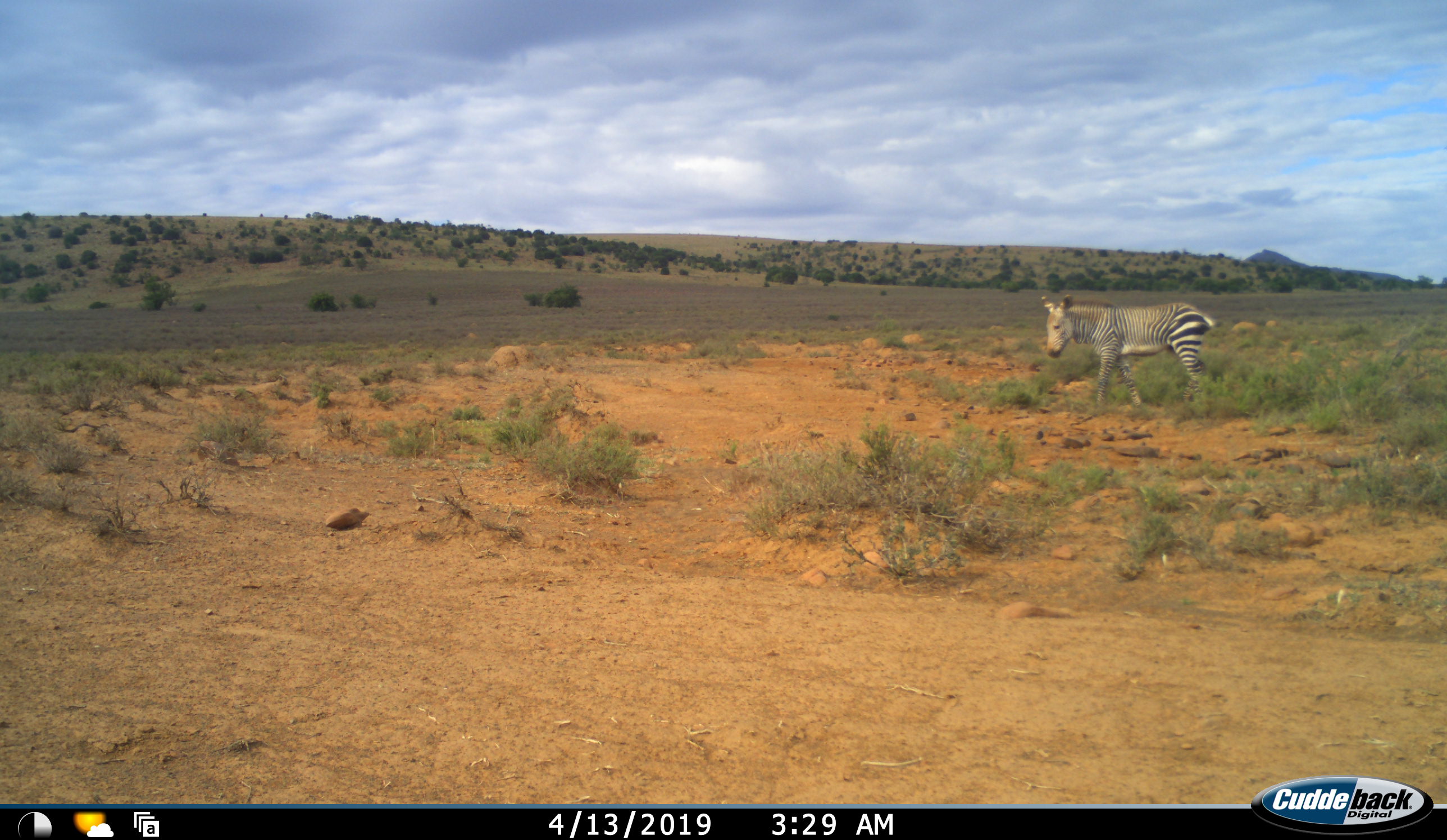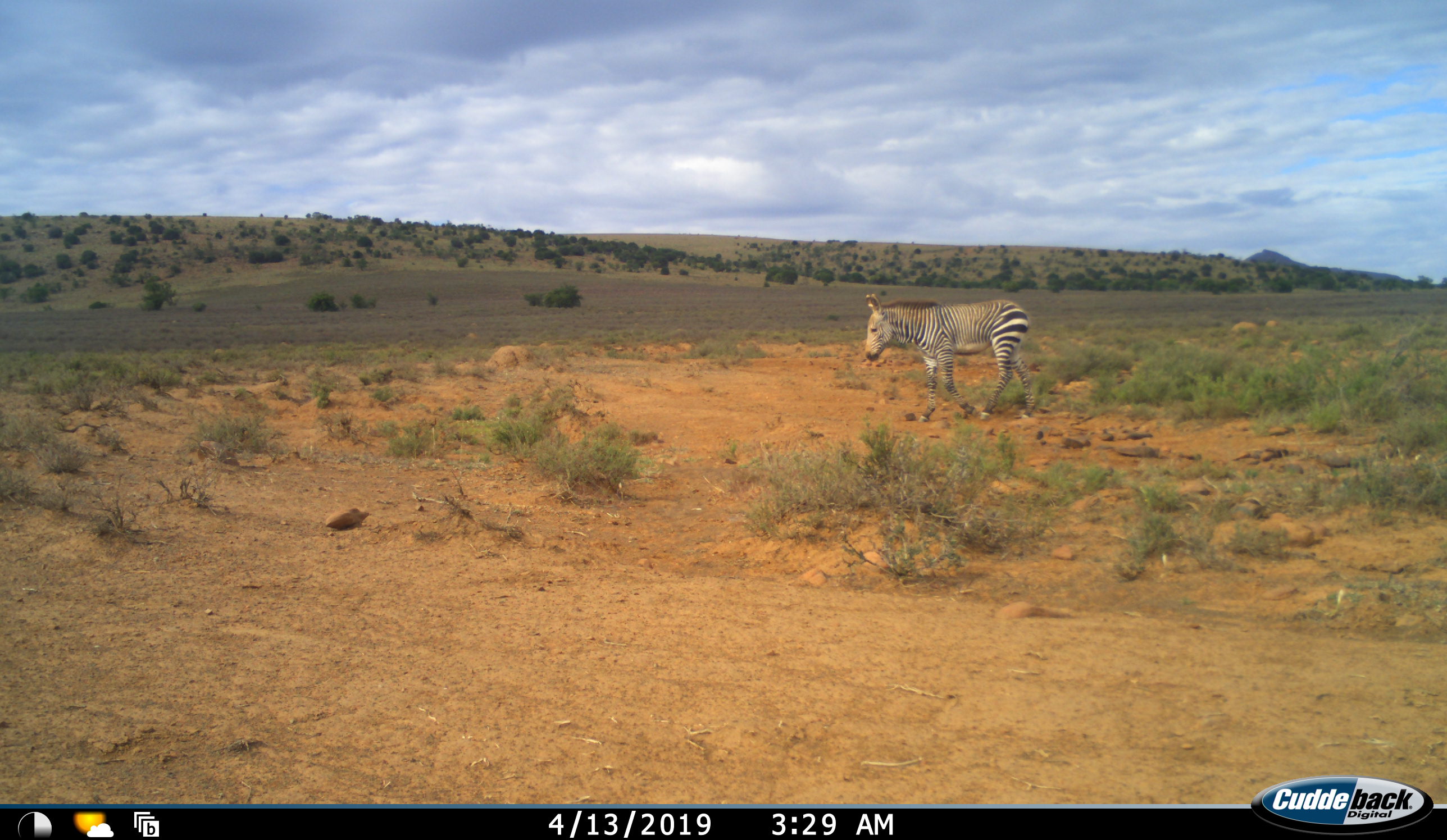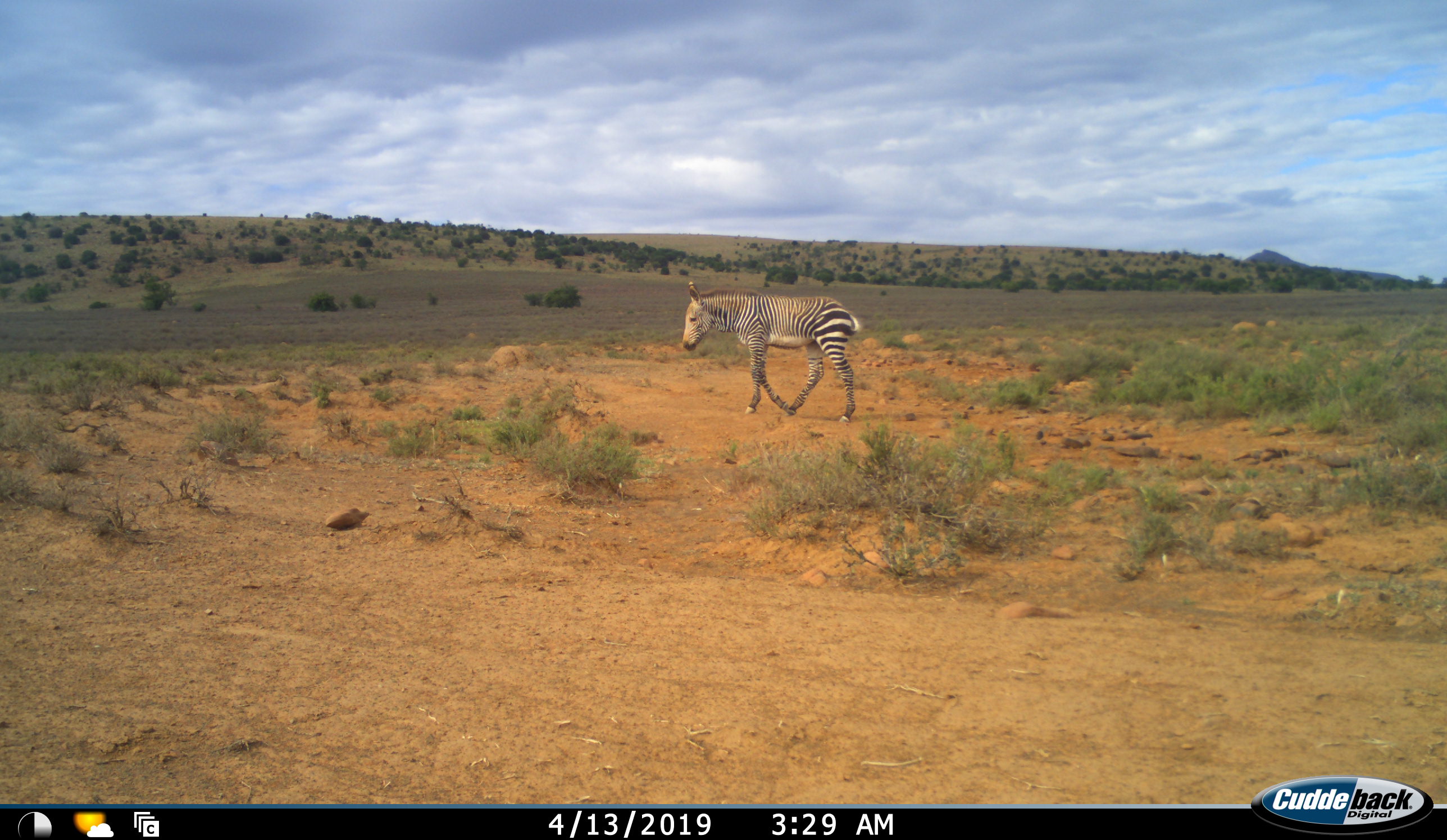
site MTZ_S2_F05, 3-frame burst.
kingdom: Animalia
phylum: Chordata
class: Mammalia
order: Perissodactyla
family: Equidae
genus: Equus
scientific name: Equus zebra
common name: mountain zebra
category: zebramountain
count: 1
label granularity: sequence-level